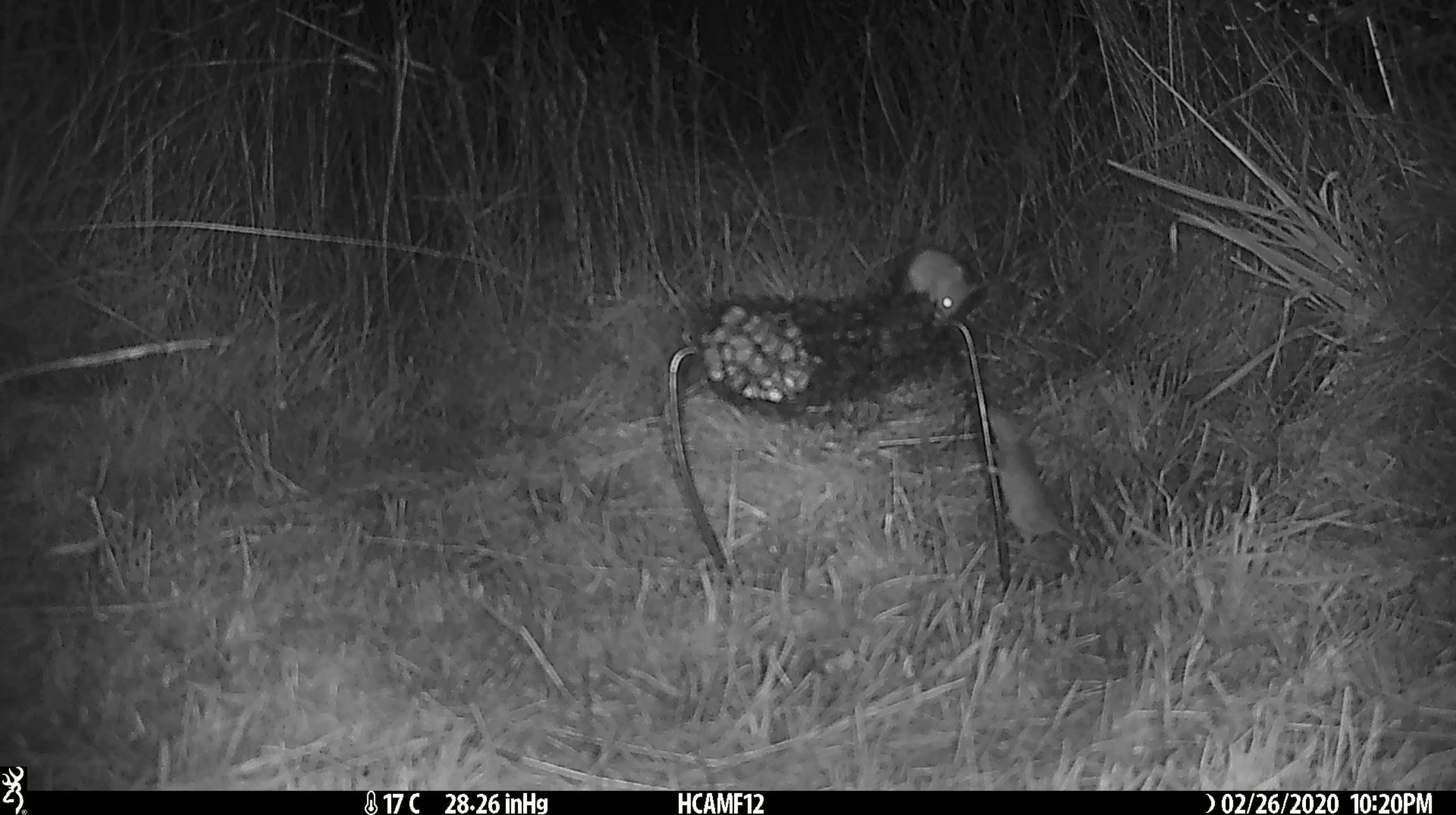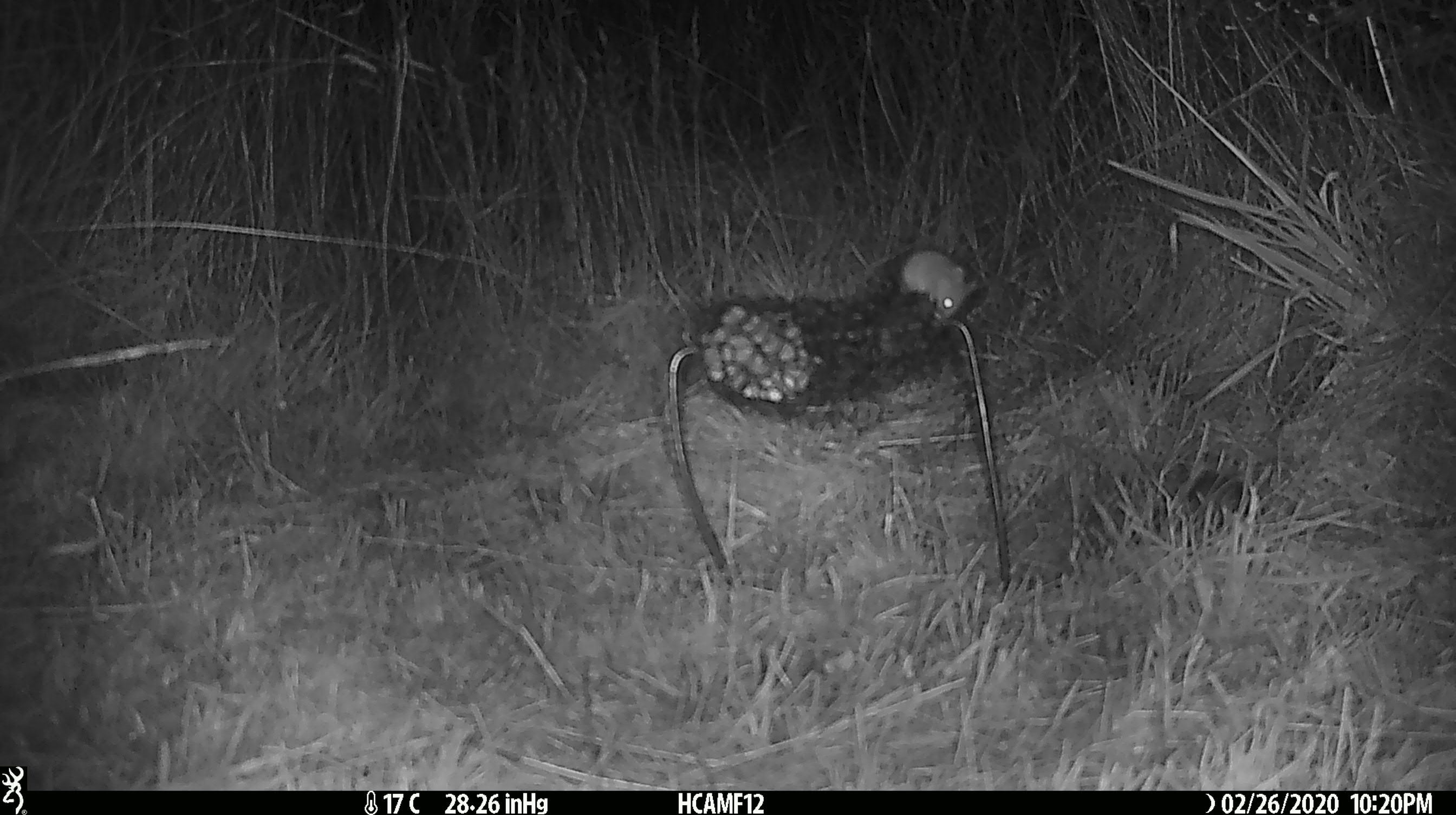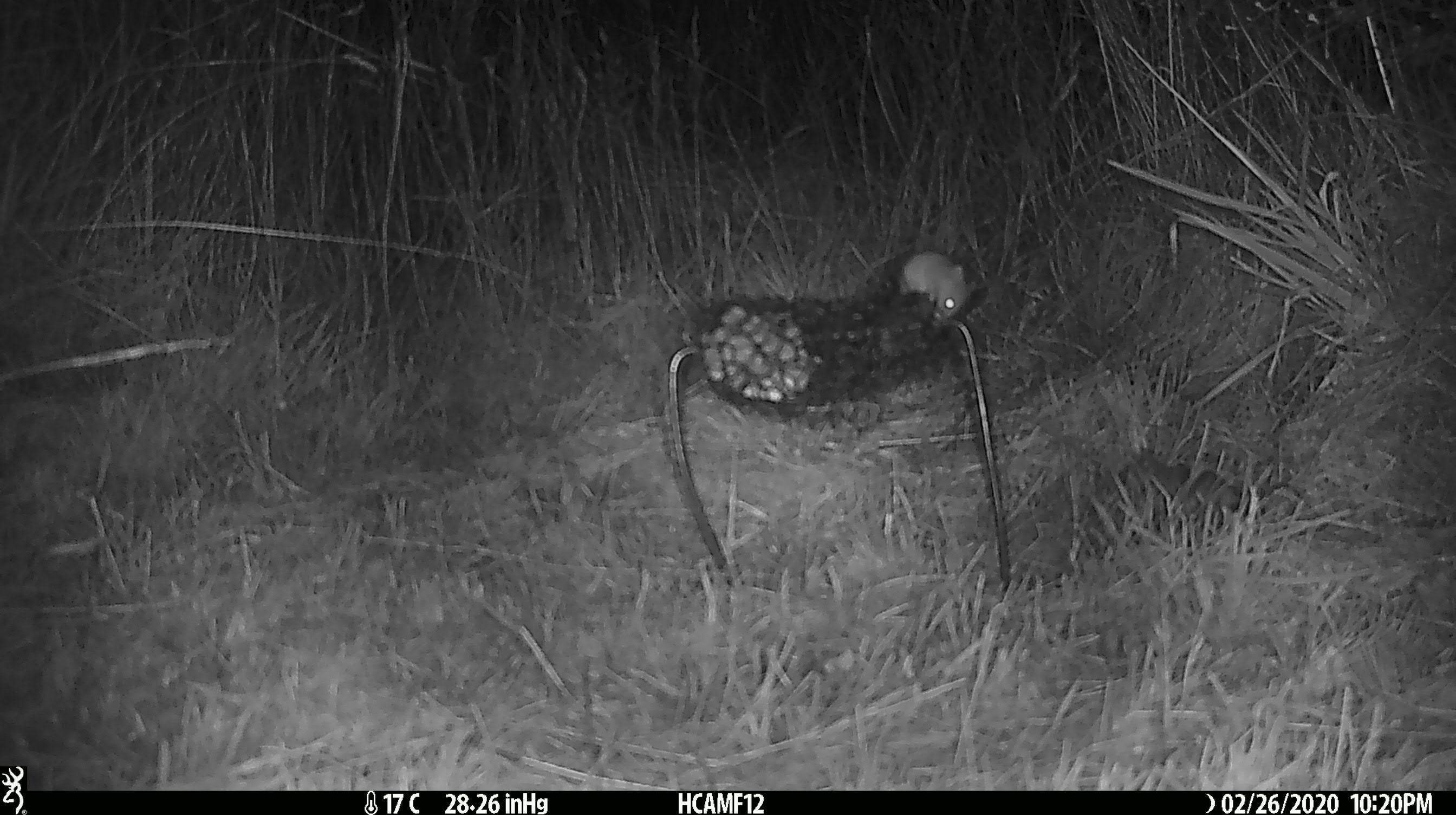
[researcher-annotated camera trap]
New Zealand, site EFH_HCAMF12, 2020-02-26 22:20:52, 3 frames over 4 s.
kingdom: Animalia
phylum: Chordata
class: Mammalia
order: Rodentia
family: Muridae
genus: Mus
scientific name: Mus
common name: mouse